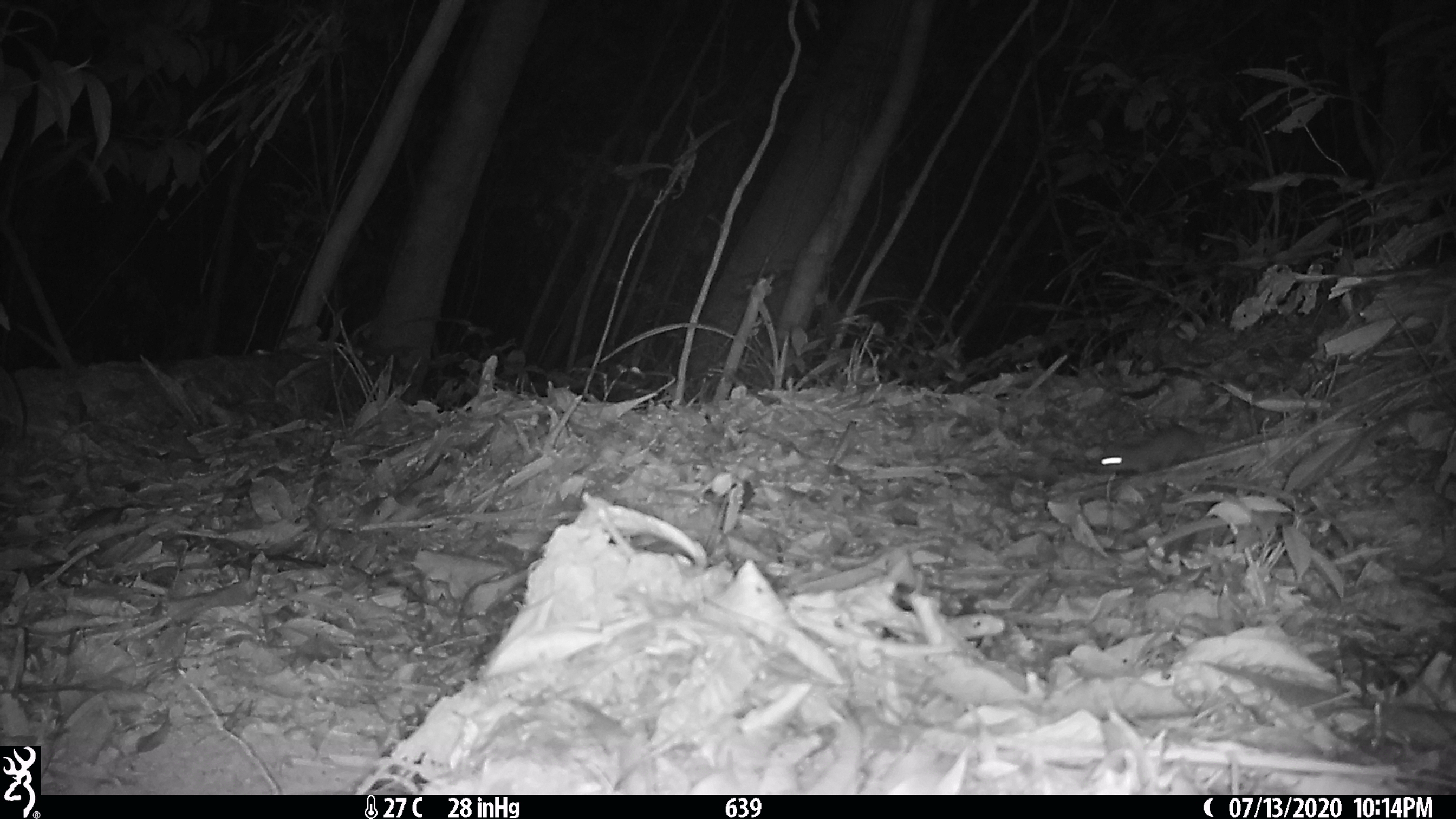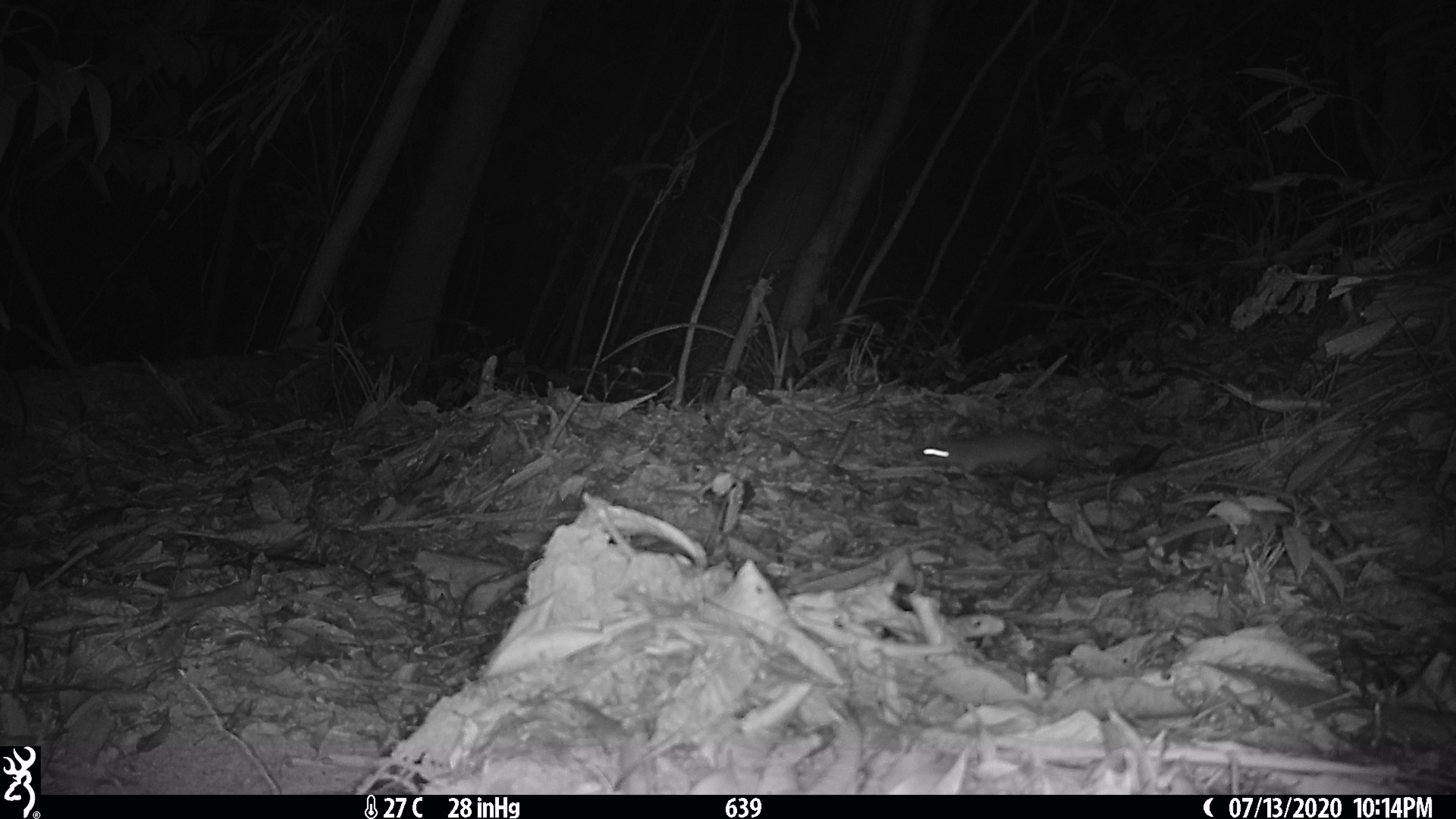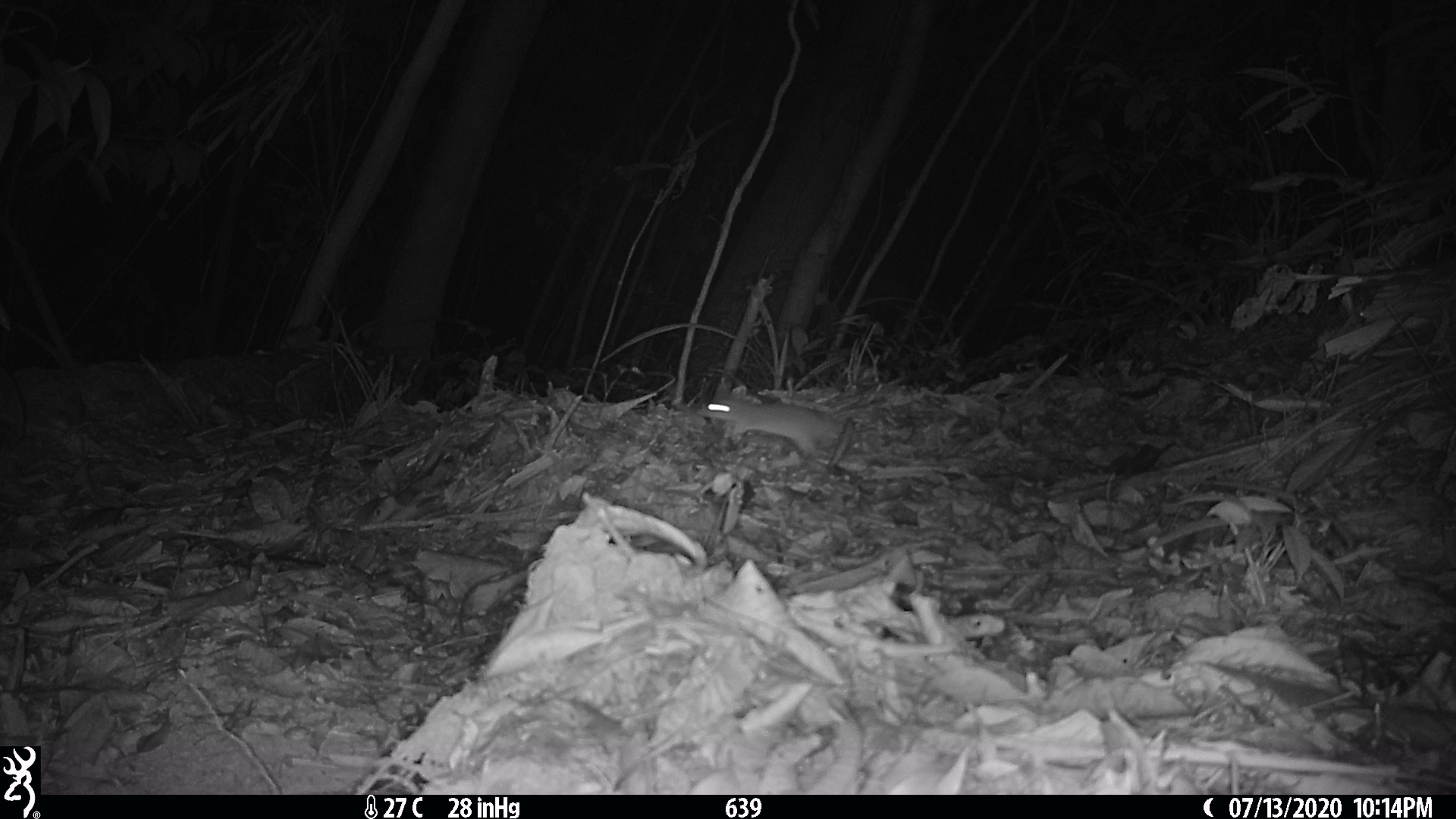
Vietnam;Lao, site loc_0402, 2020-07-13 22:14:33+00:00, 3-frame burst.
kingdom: Animalia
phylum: Chordata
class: Mammalia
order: Rodentia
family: Muridae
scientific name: Muridae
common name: old-world mice and rats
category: unidentified murid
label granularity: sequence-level